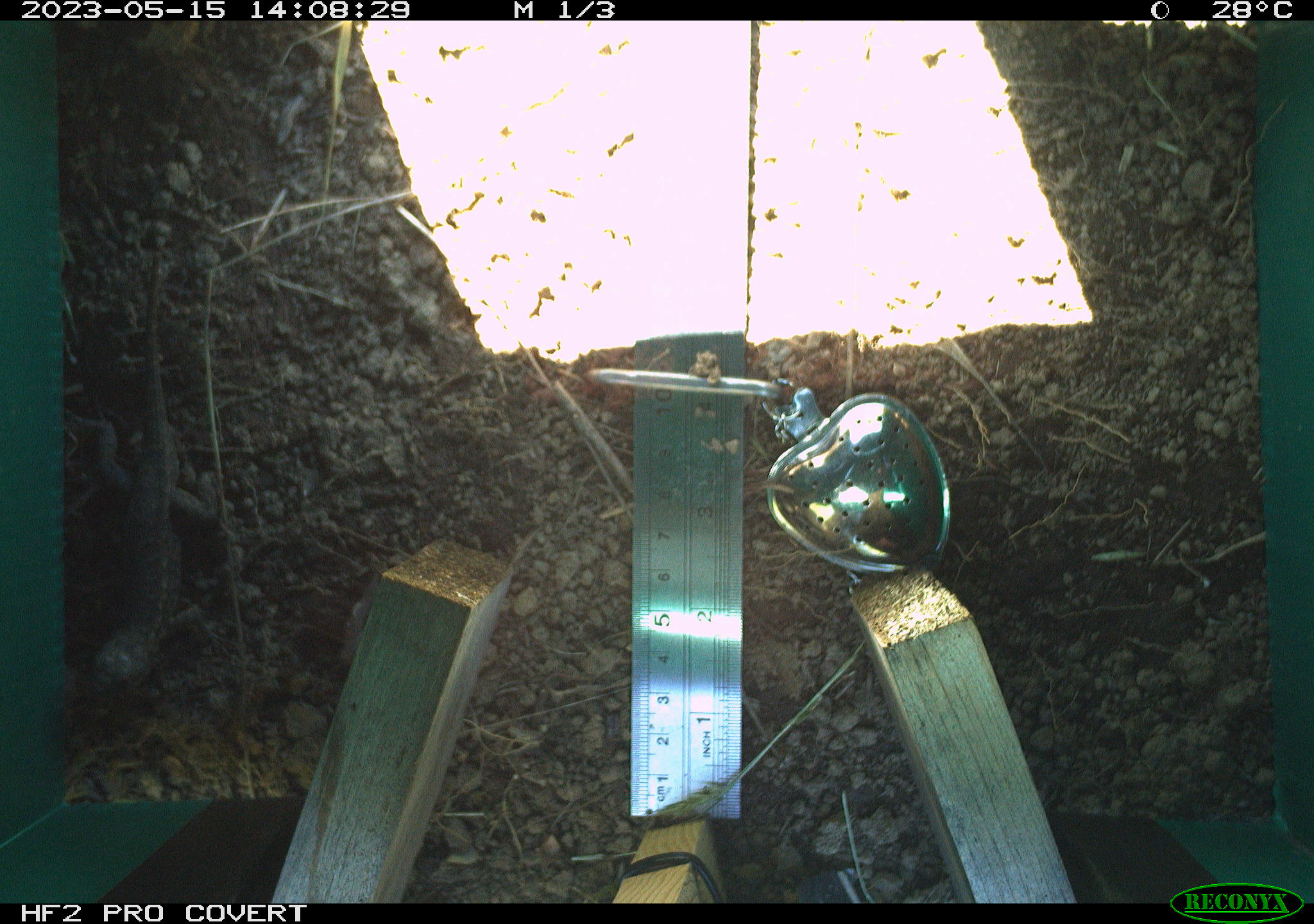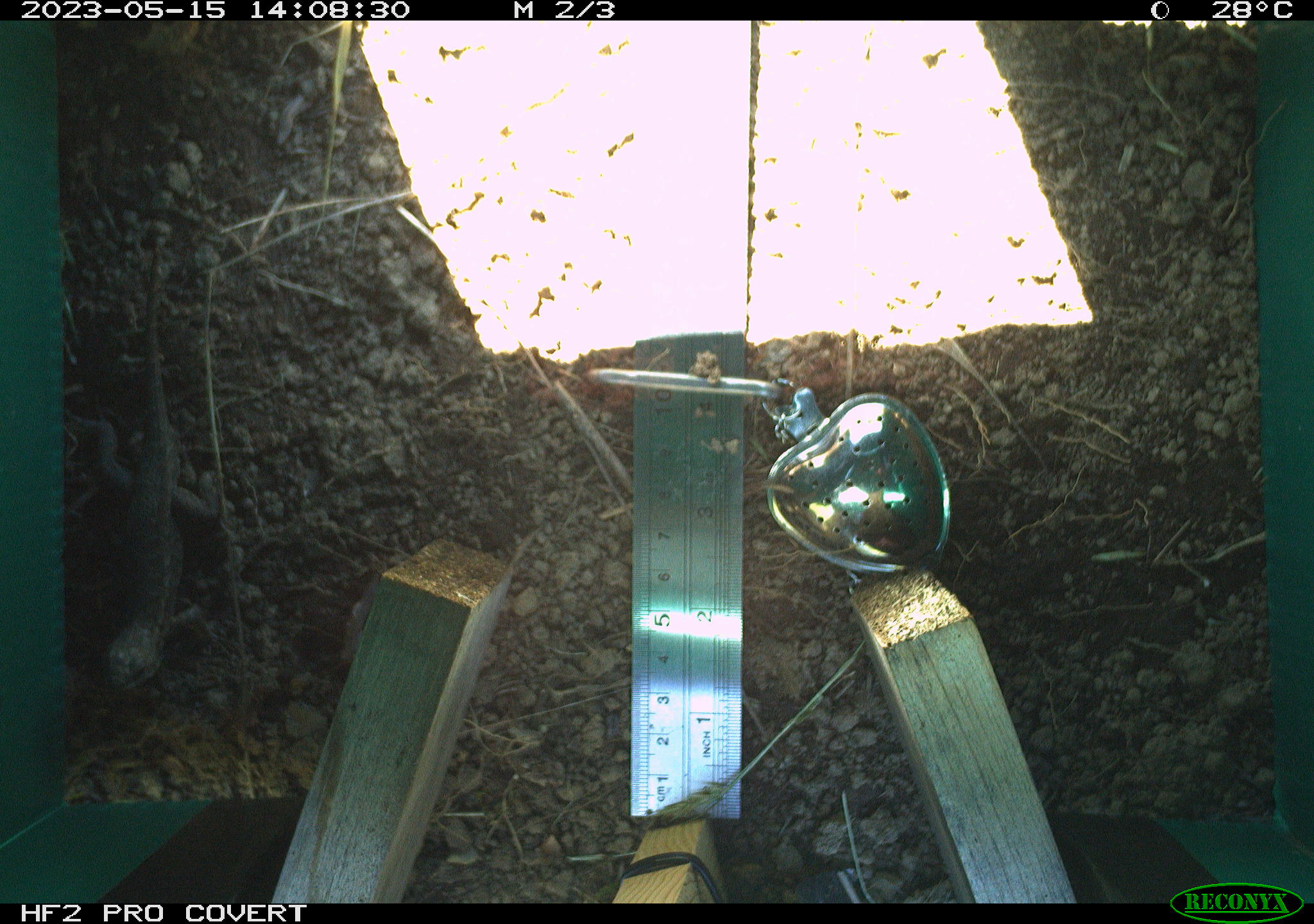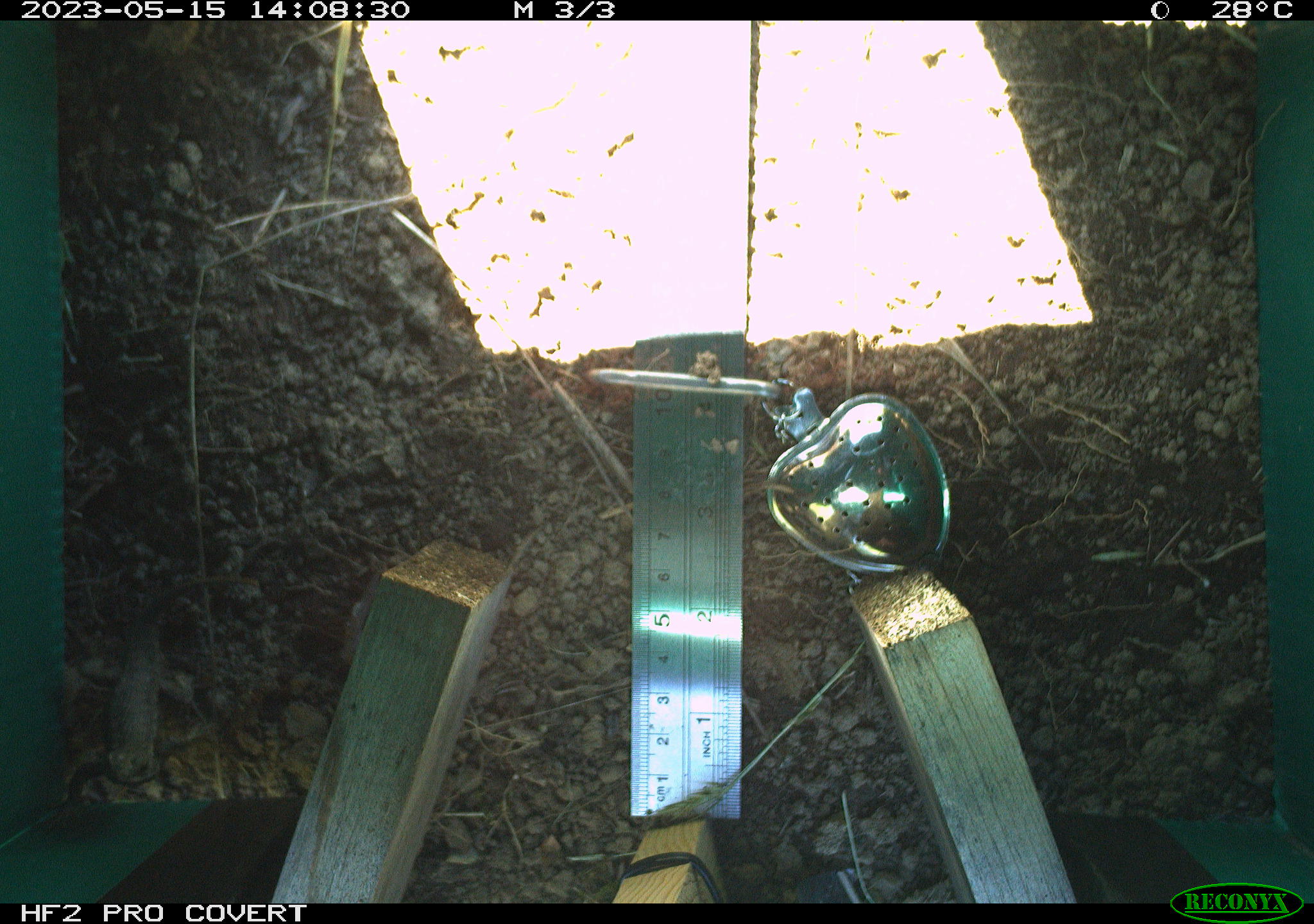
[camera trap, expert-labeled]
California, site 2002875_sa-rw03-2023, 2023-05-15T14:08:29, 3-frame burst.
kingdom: Animalia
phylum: Chordata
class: Reptilia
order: Squamata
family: Phrynosomatidae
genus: Sceloporus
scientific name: Sceloporus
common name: spiny lizards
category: sceloporus species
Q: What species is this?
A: Sceloporus species (spiny lizards) (Sceloporus).